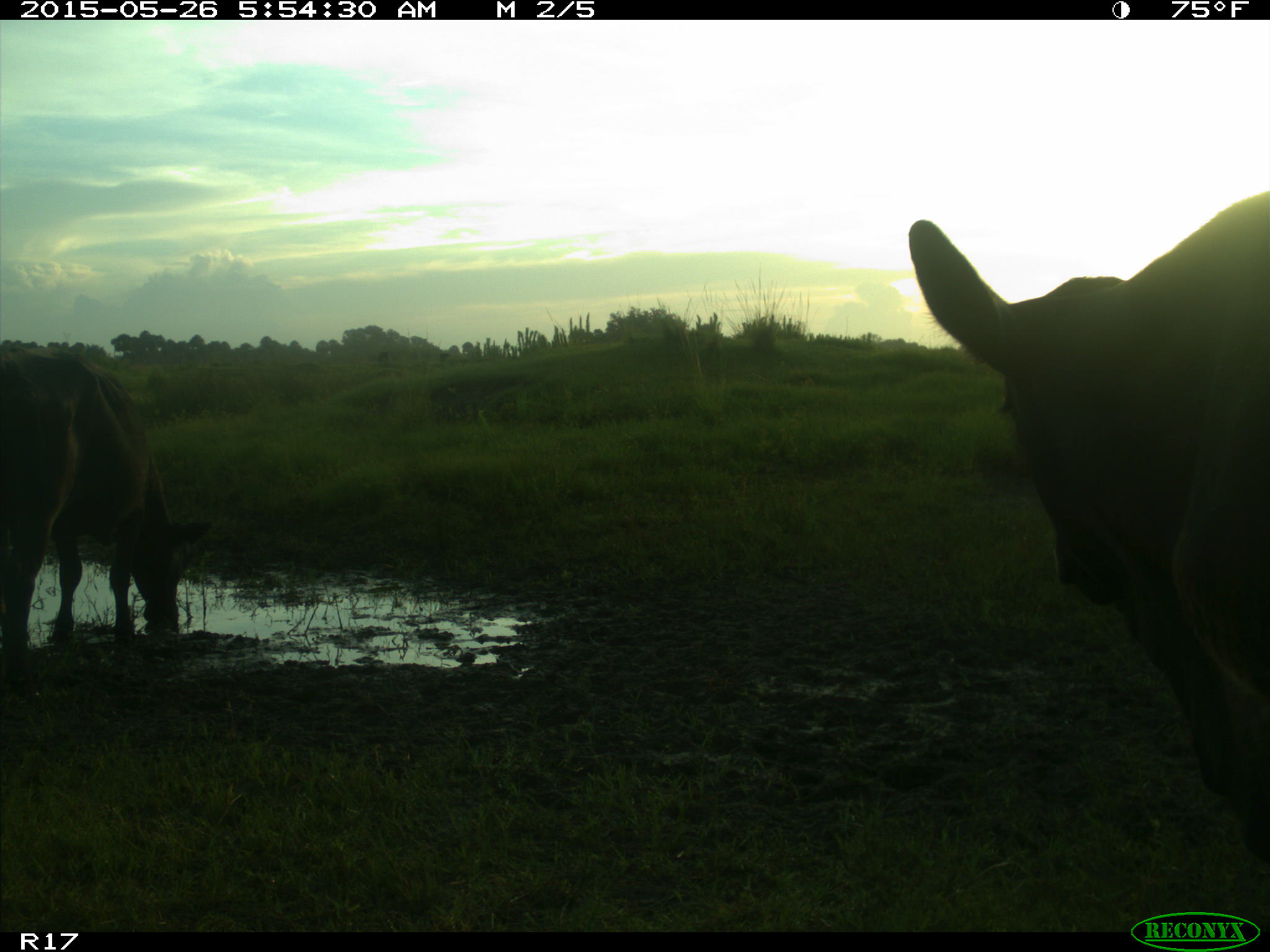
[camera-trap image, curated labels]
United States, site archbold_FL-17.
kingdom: Animalia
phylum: Chordata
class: Mammalia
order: Artiodactyla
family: Bovidae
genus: Bos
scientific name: Bos taurus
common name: domestic cow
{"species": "Bos taurus (domestic cow)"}